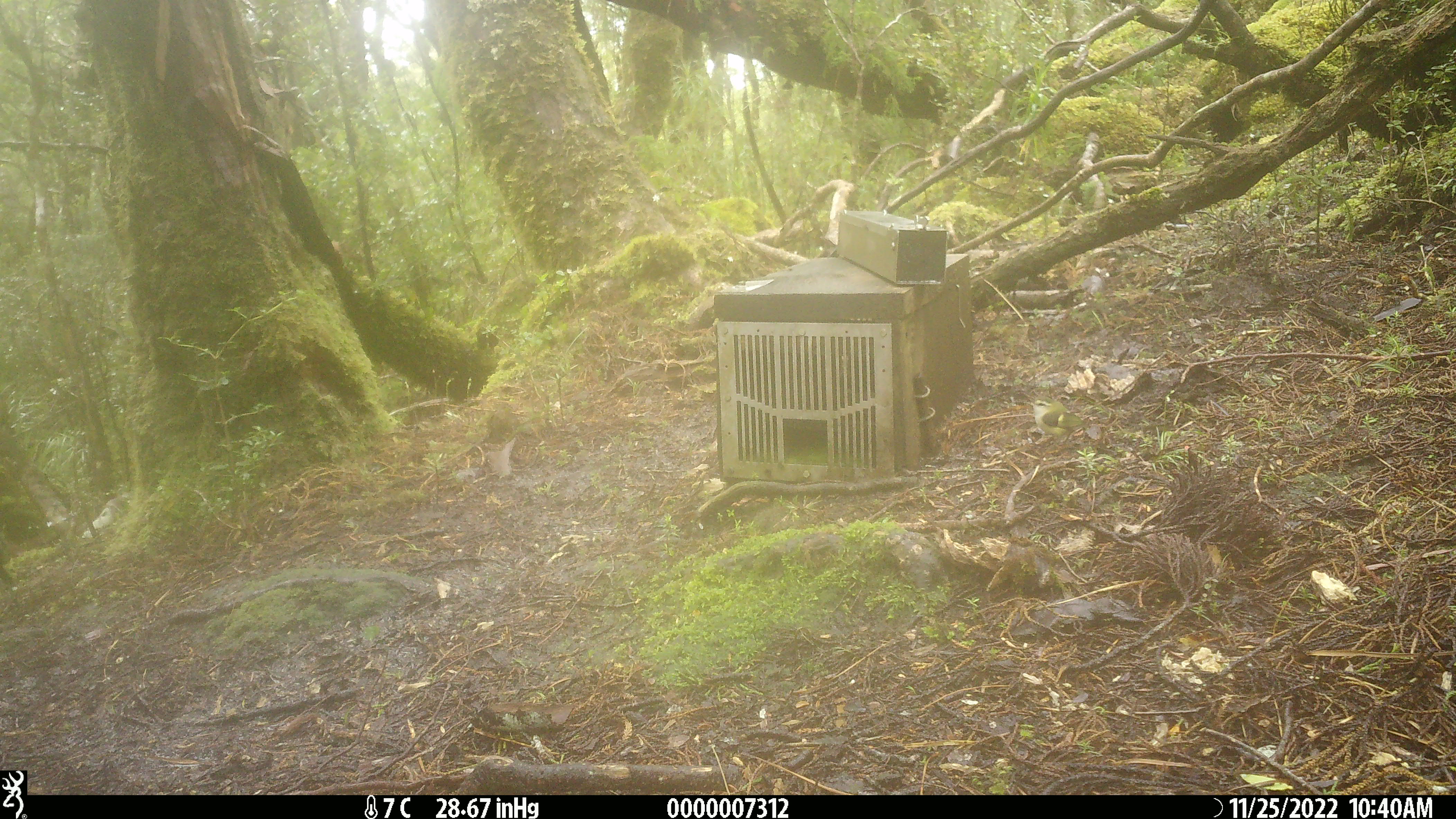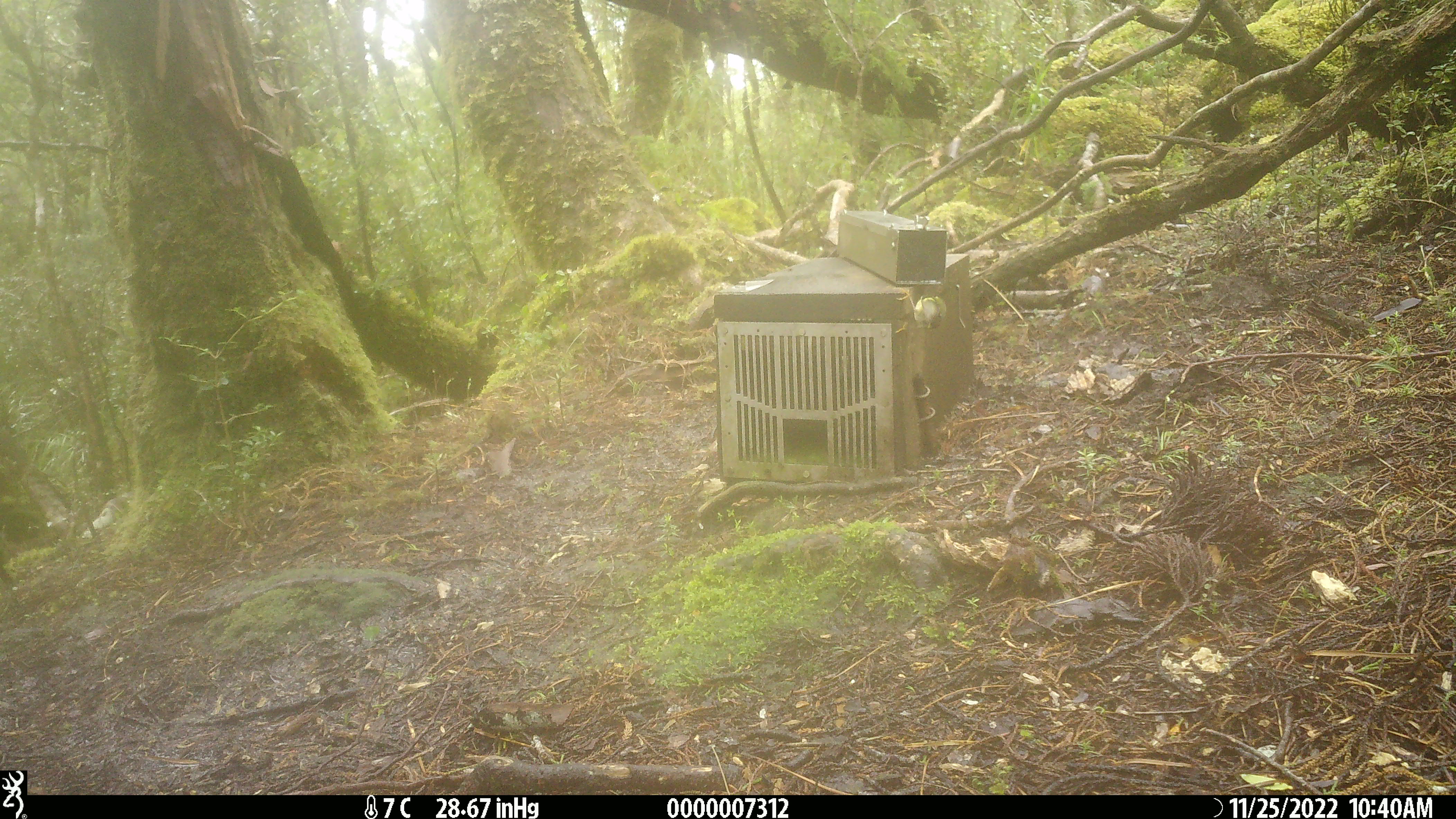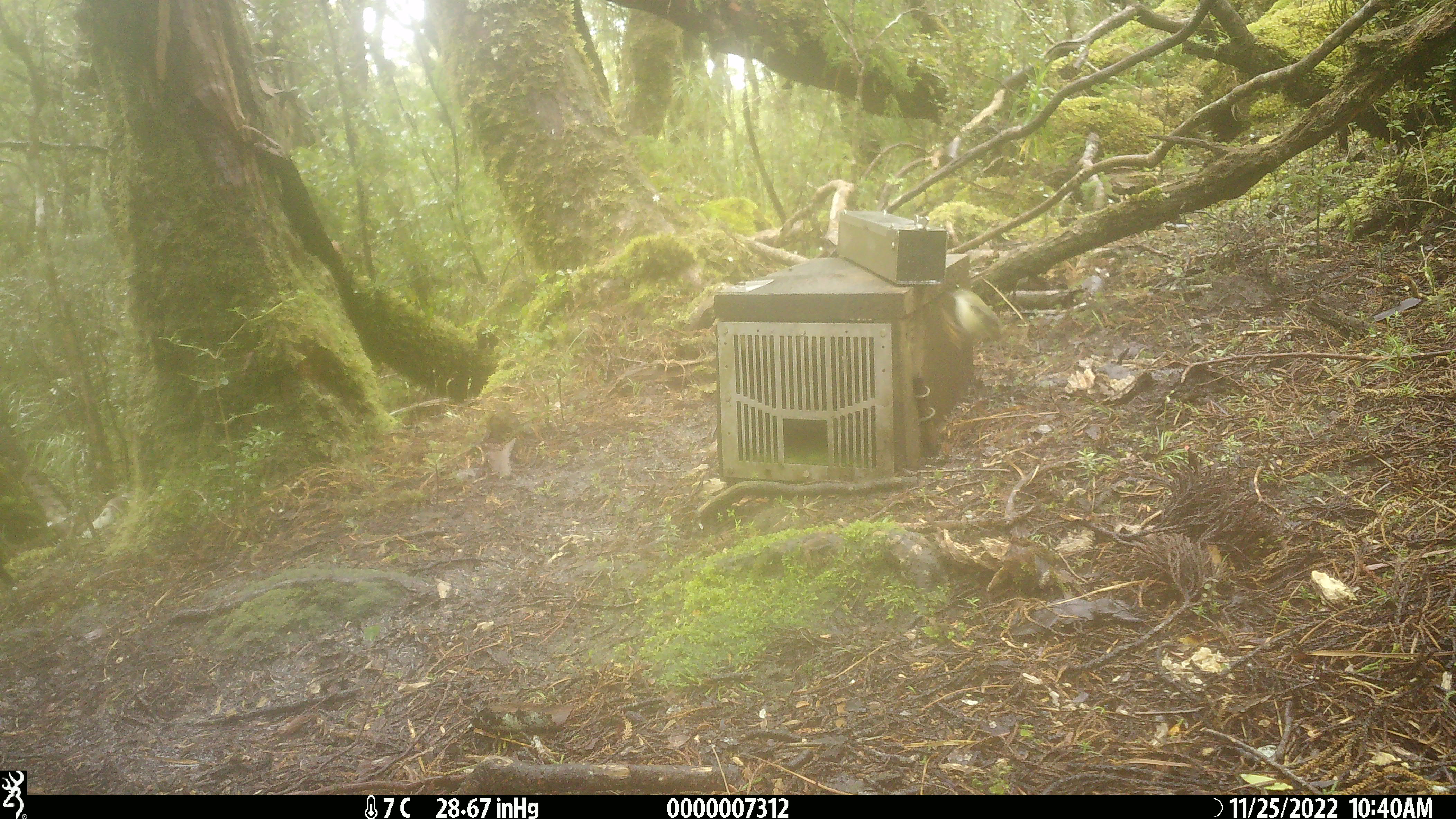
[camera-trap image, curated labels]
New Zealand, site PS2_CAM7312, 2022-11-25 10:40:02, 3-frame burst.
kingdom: Animalia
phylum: Chordata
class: Aves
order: Passeriformes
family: Acanthisittidae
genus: Acanthisitta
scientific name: Acanthisitta chloris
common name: rifleman